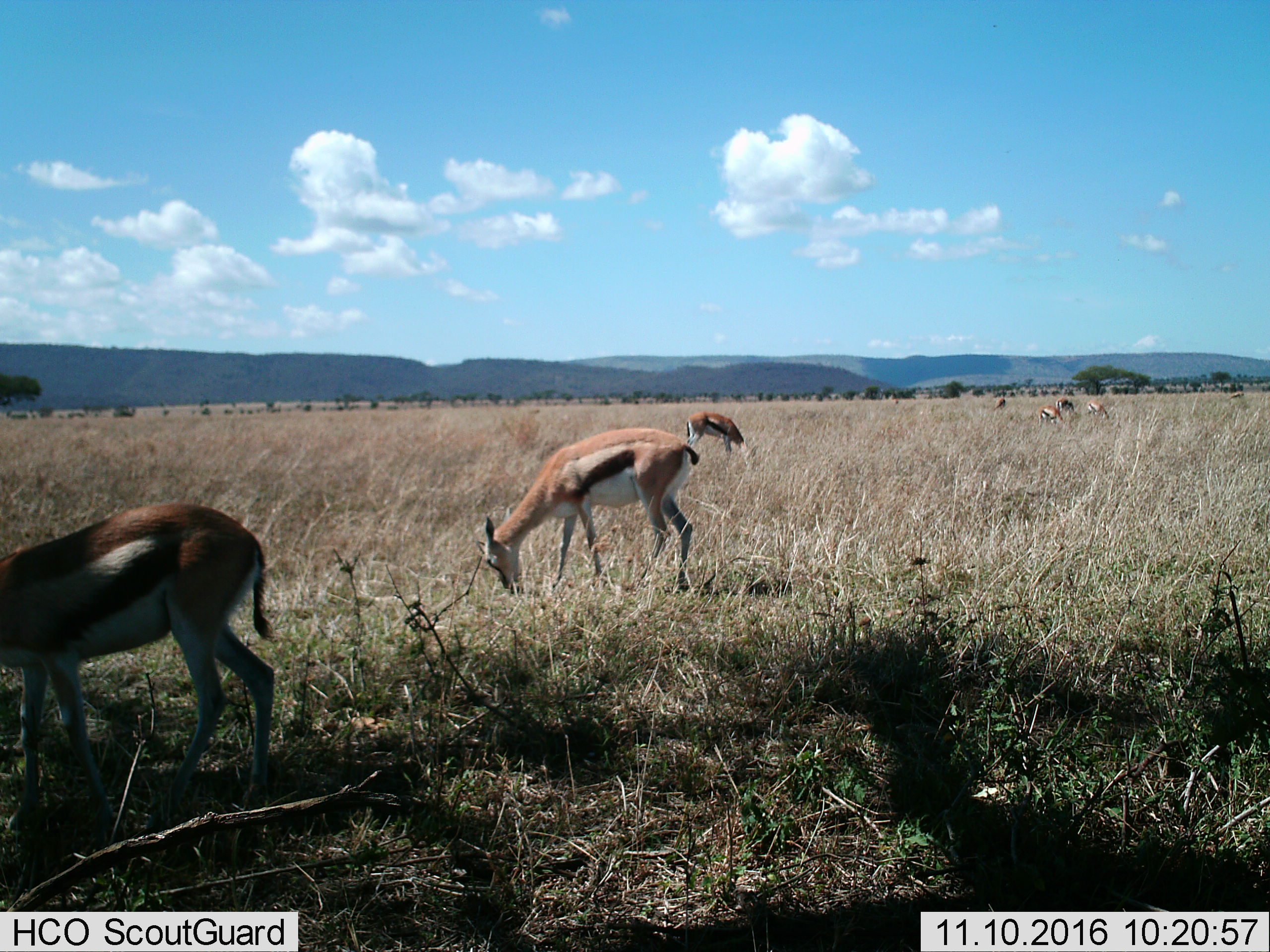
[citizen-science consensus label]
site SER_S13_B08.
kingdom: Animalia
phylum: Chordata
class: Mammalia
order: Artiodactyla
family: Bovidae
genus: Eudorcas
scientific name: Eudorcas thomsonii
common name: thomson's gazelle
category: gazellethomsons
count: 7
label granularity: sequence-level